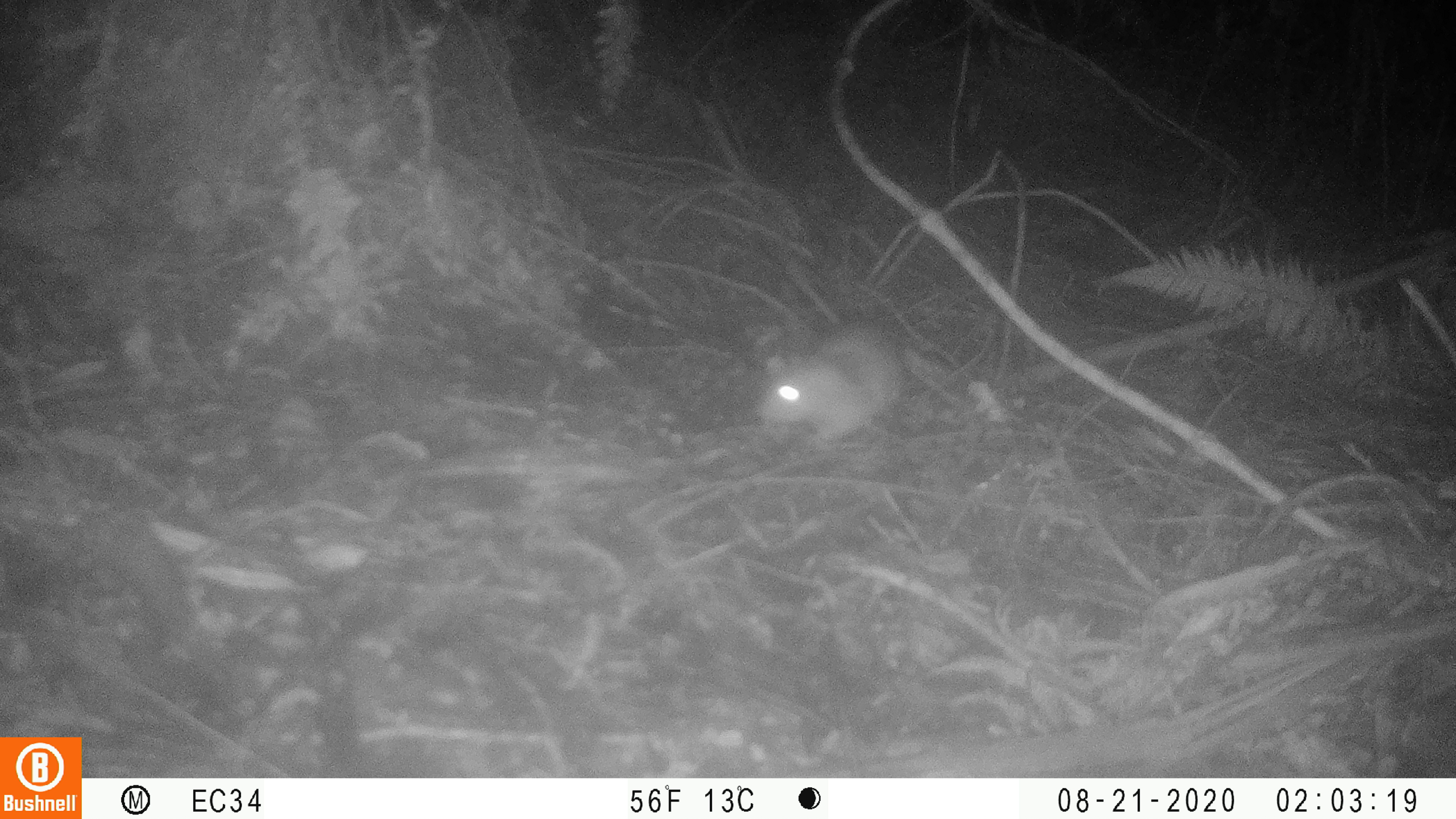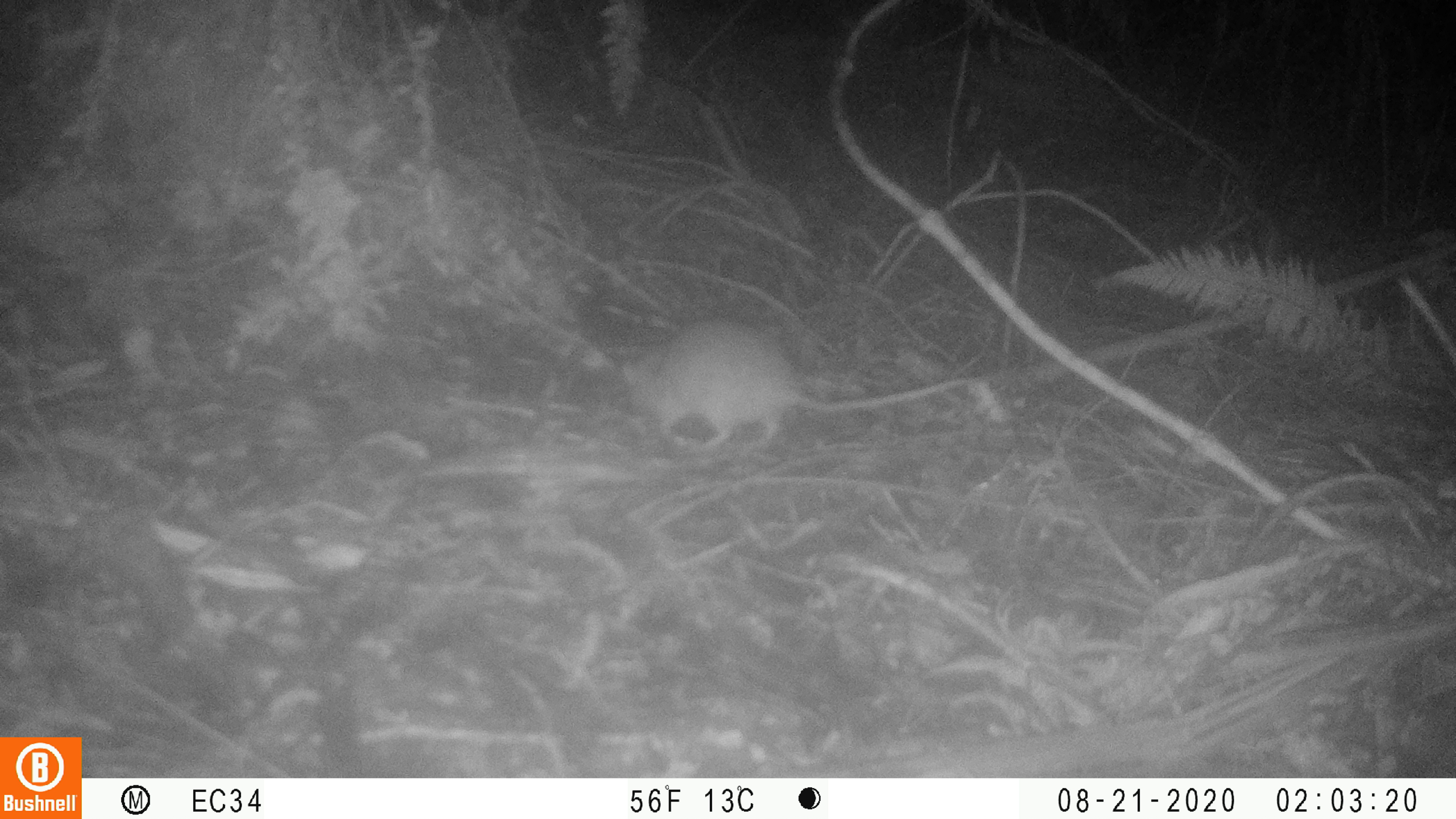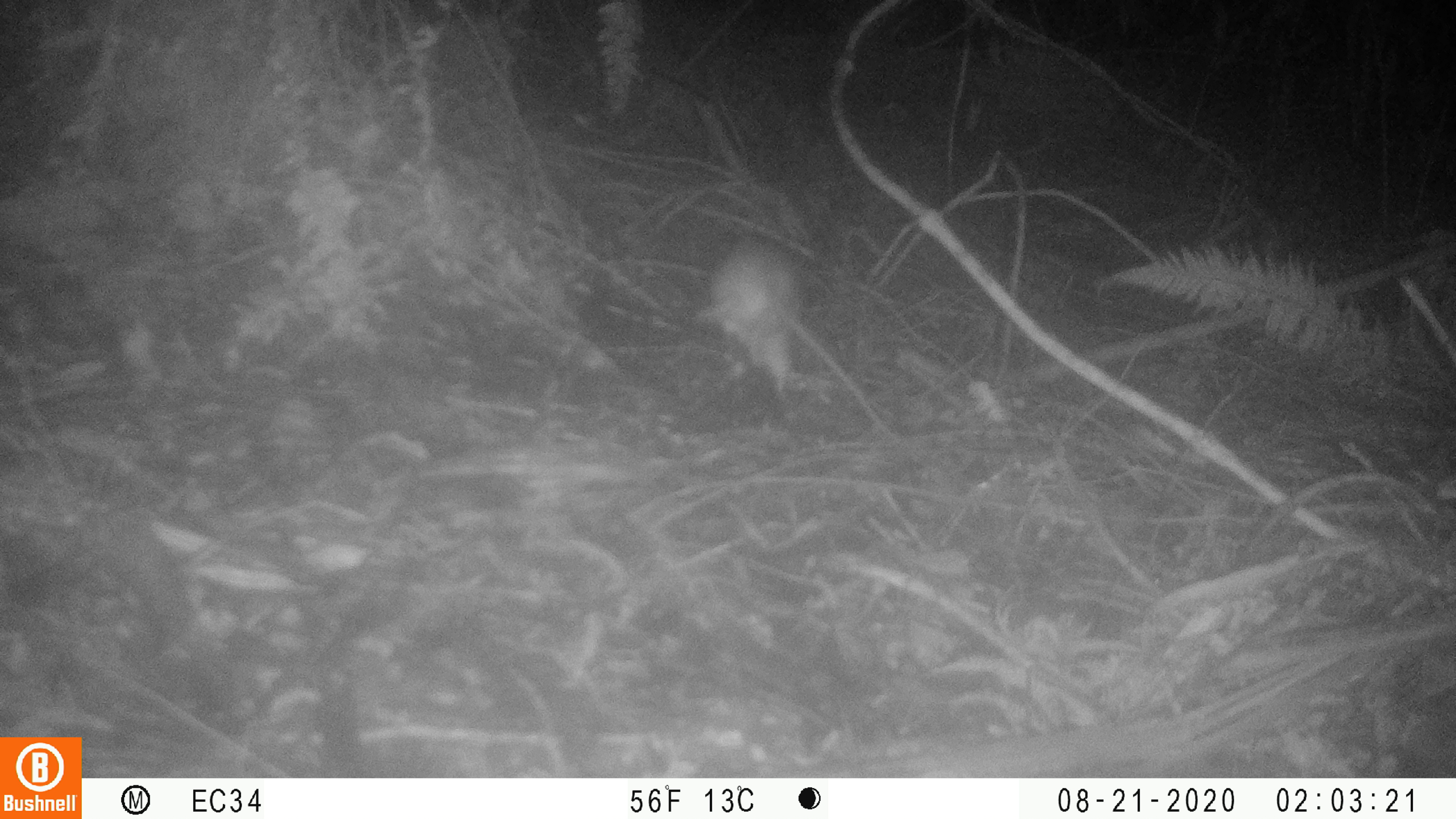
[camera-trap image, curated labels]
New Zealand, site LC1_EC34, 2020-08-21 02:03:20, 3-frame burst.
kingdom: Animalia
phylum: Chordata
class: Mammalia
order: Rodentia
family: Muridae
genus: Rattus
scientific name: Rattus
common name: rat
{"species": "rat (Rattus)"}